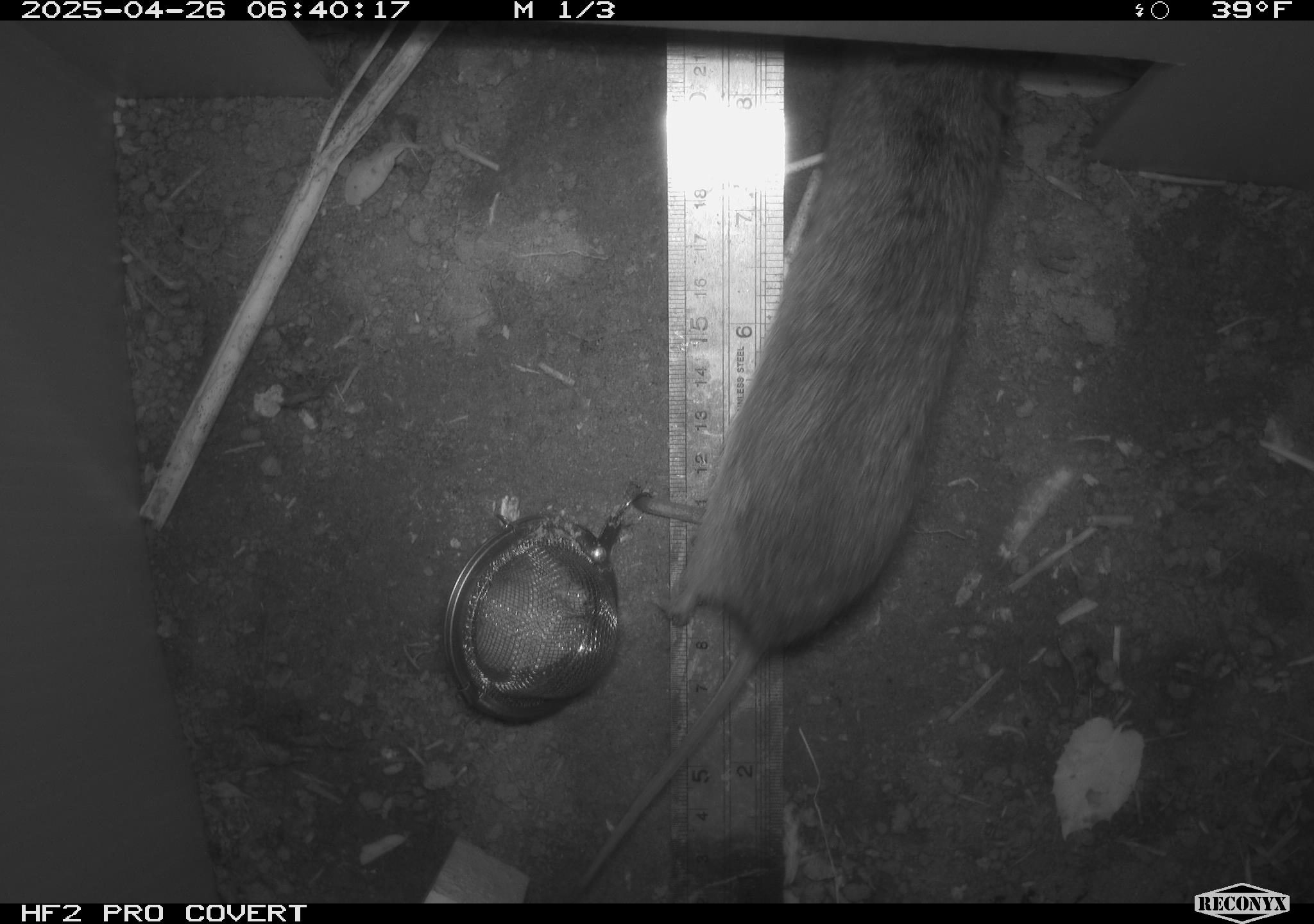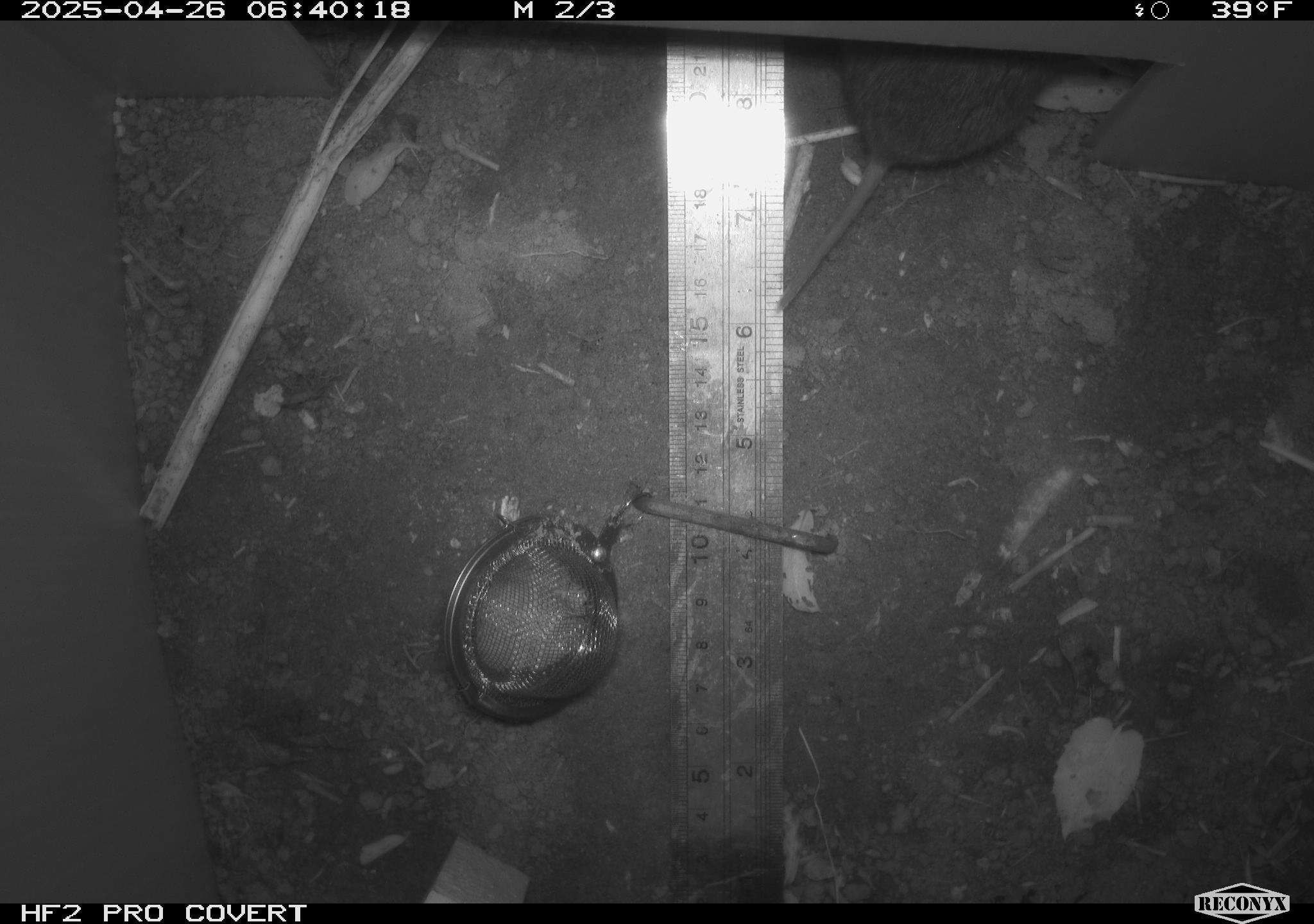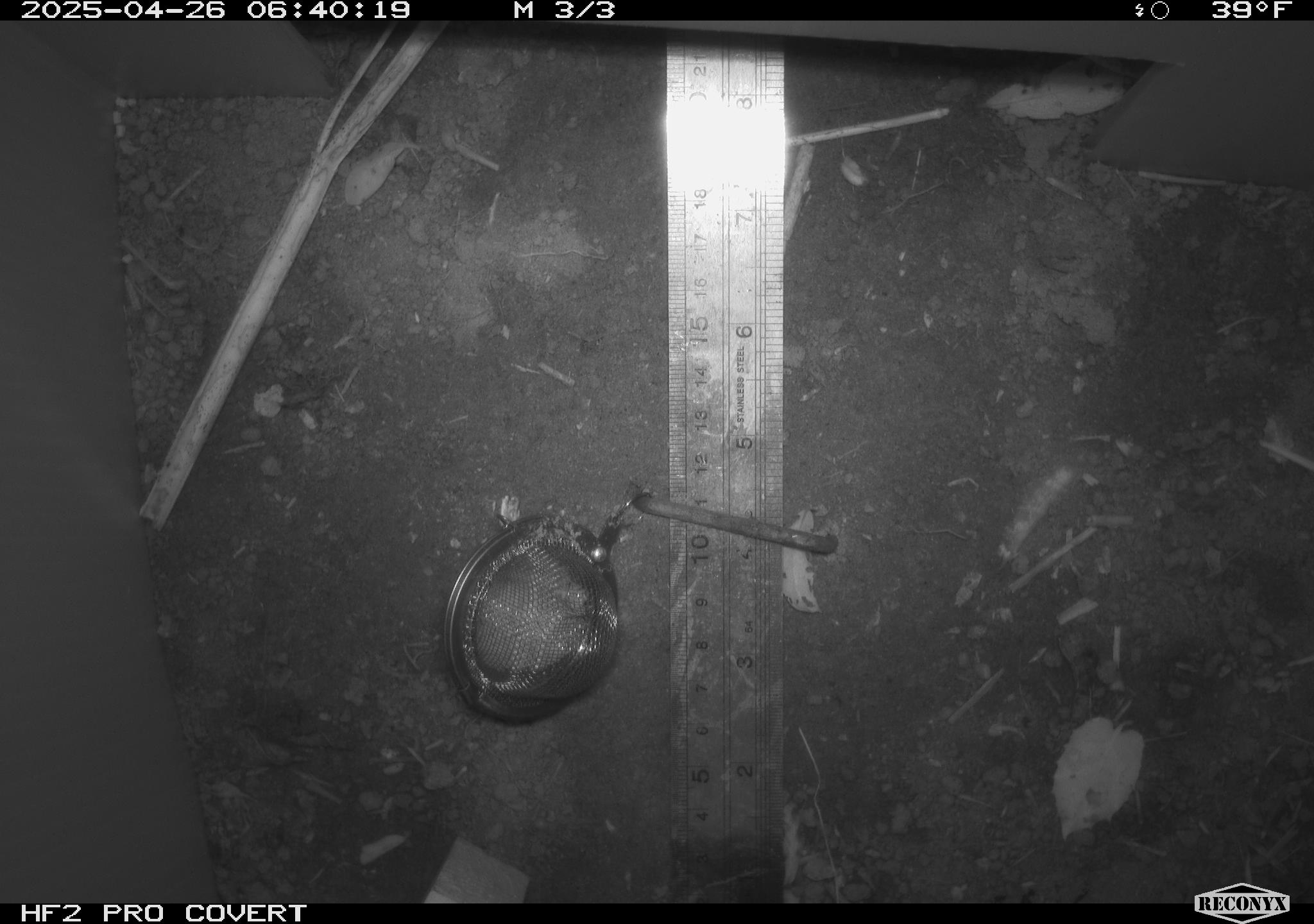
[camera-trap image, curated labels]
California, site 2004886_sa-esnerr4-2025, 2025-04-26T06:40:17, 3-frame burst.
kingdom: Animalia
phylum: Chordata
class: Mammalia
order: Rodentia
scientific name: Rodentia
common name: rodent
Rodent (Rodentia).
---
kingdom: Animalia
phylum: Chordata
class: Mammalia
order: Rodentia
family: Cricetidae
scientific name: Arvicolinae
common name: voles, lemmings, and muskrats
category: arvicolinae subfamily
Arvicolinae subfamily (voles, lemmings, and muskrats) (Arvicolinae).